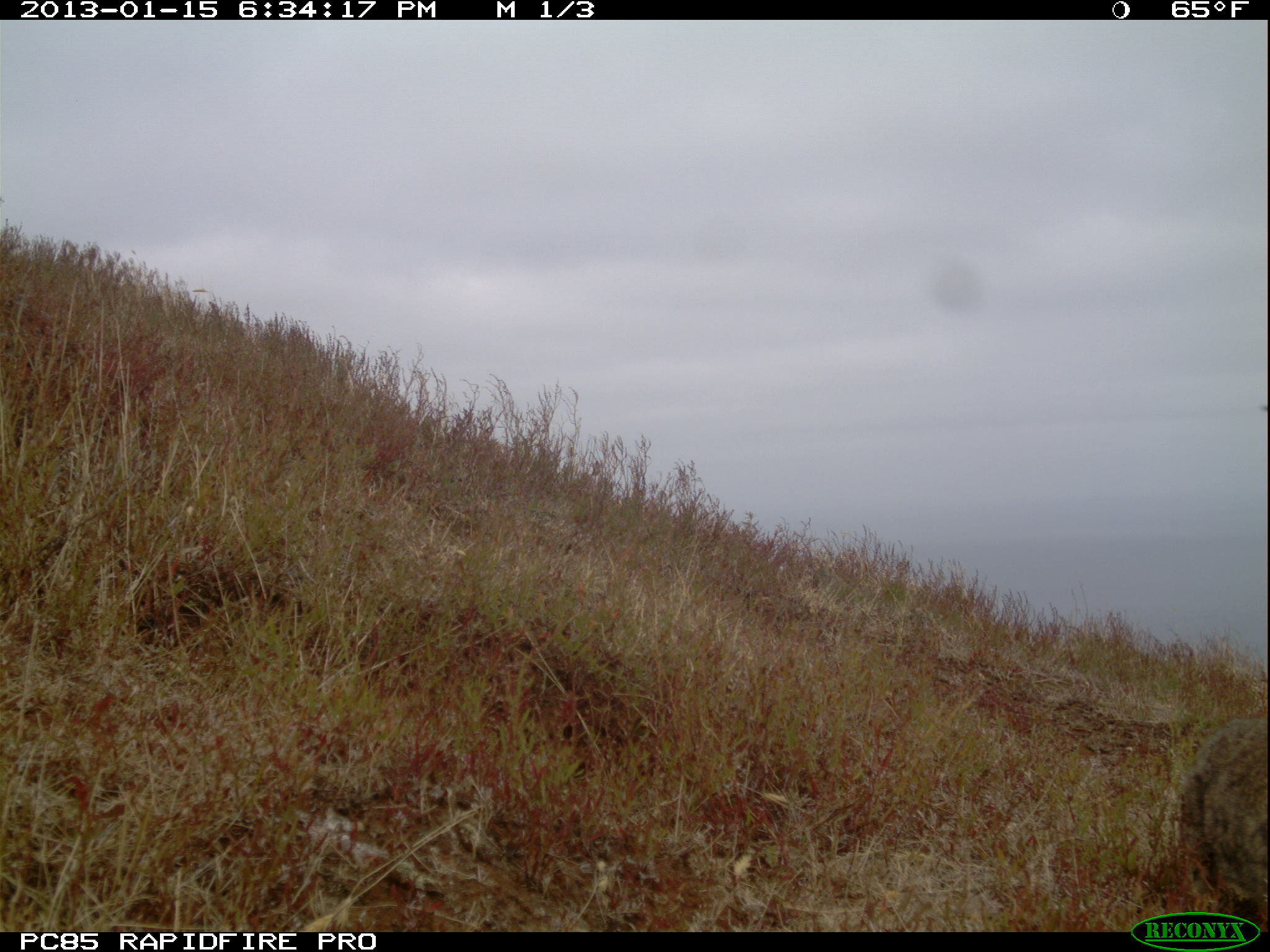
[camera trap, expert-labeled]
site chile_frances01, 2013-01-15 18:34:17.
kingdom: Animalia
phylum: Chordata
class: Mammalia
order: Lagomorpha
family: Leporidae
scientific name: Leporidae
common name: rabbits and hares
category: rabbit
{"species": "rabbit (rabbits and hares) (Leporidae)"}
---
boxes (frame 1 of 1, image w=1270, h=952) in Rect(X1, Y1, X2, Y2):
rabbit: Rect(1172, 707, 1265, 909)